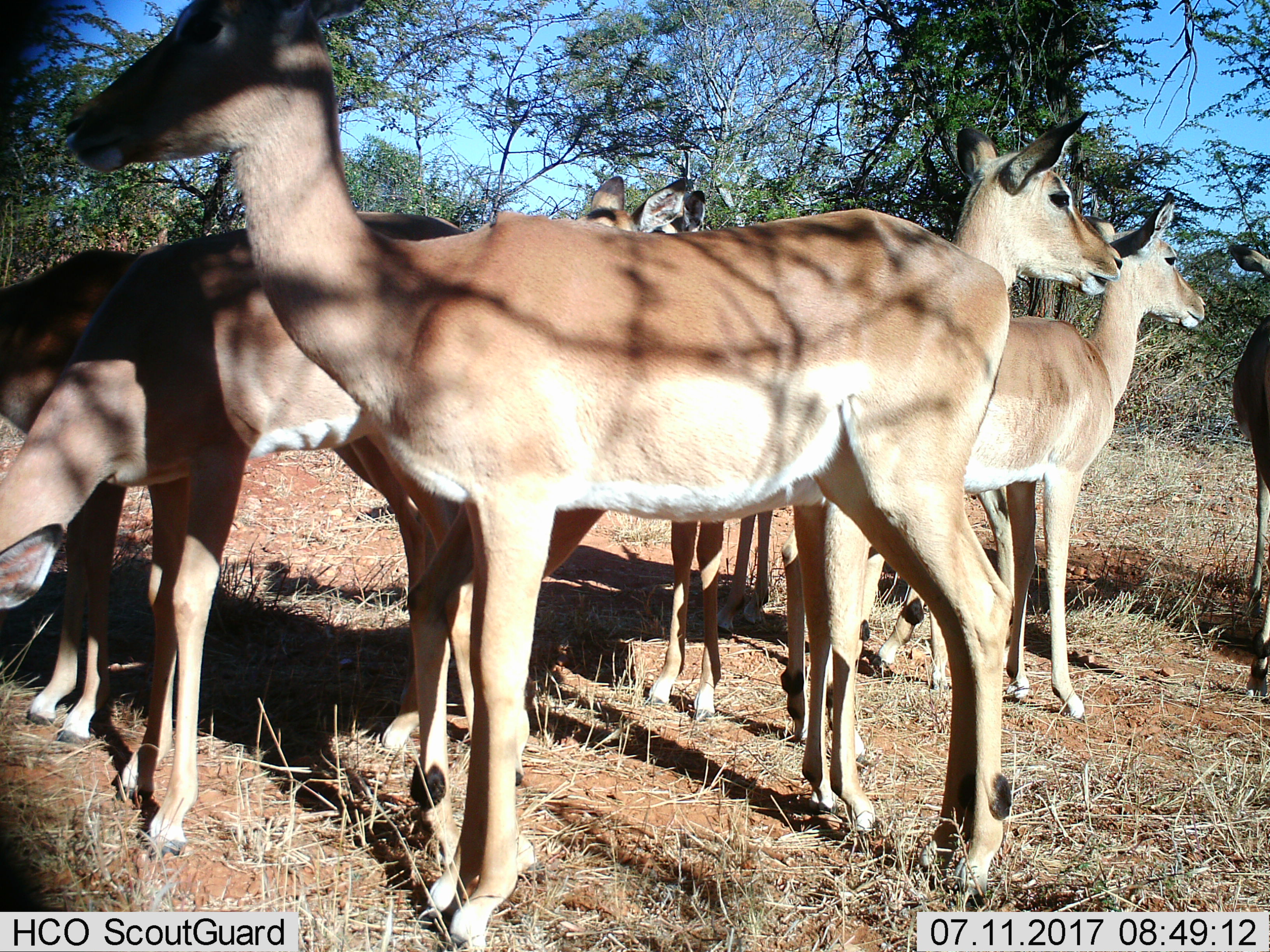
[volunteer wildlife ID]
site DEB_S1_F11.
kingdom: Animalia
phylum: Chordata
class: Mammalia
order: Artiodactyla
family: Bovidae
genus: Aepyceros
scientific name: Aepyceros melampus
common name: impala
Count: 8.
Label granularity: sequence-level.